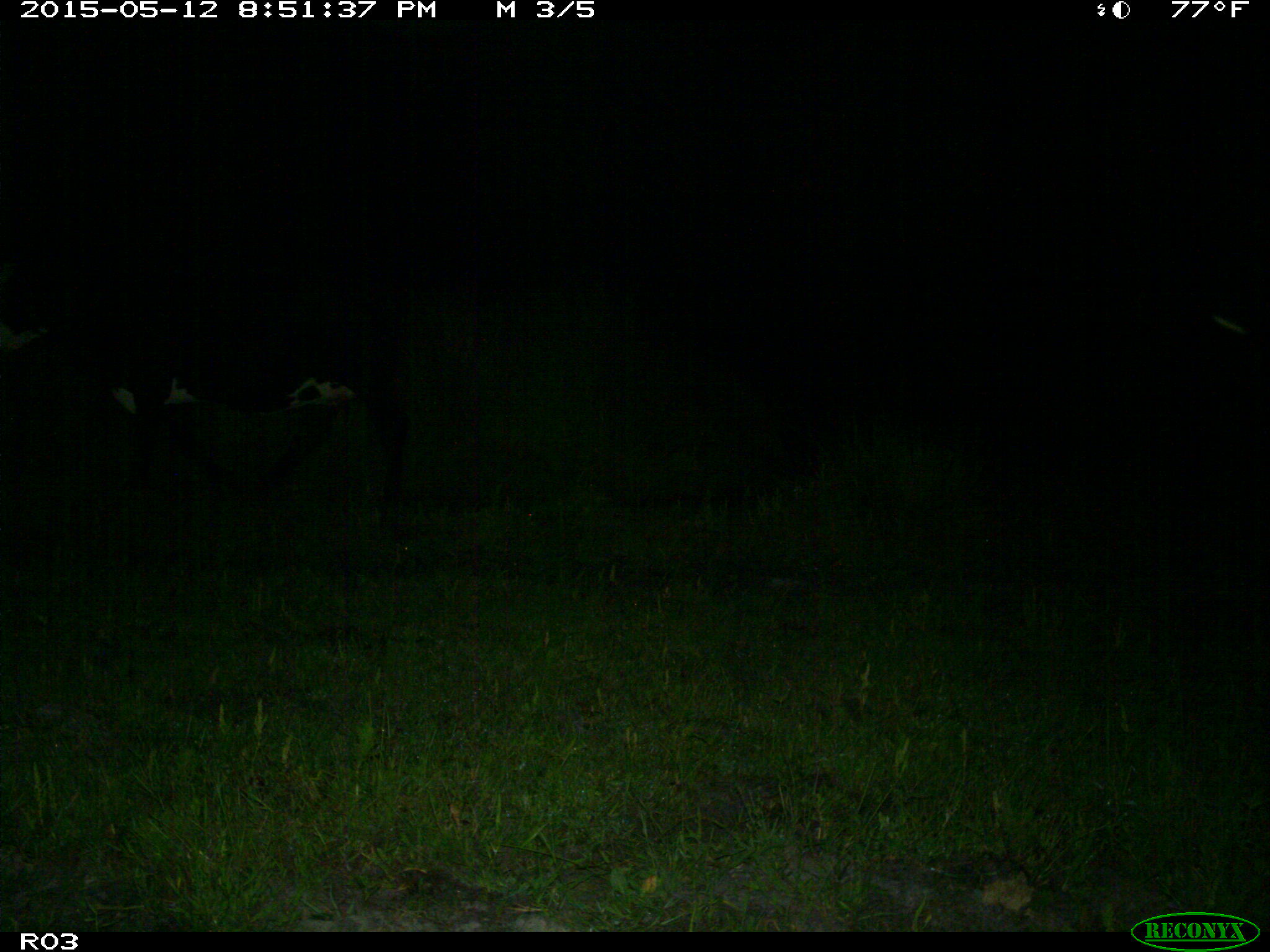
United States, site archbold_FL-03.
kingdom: Animalia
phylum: Chordata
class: Mammalia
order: Artiodactyla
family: Bovidae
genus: Bos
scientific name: Bos taurus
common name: domestic cow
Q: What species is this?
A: Bos taurus (domestic cow).